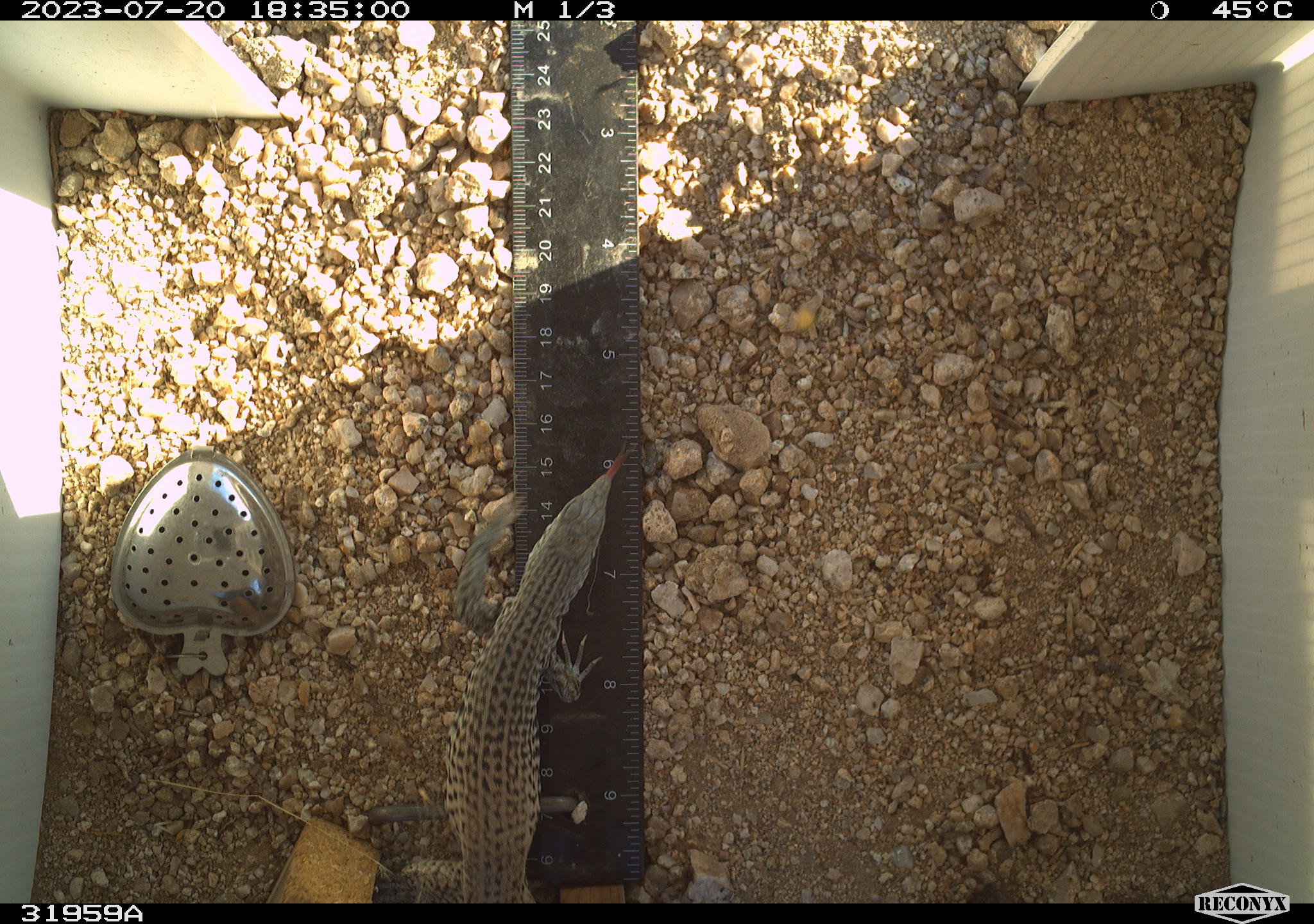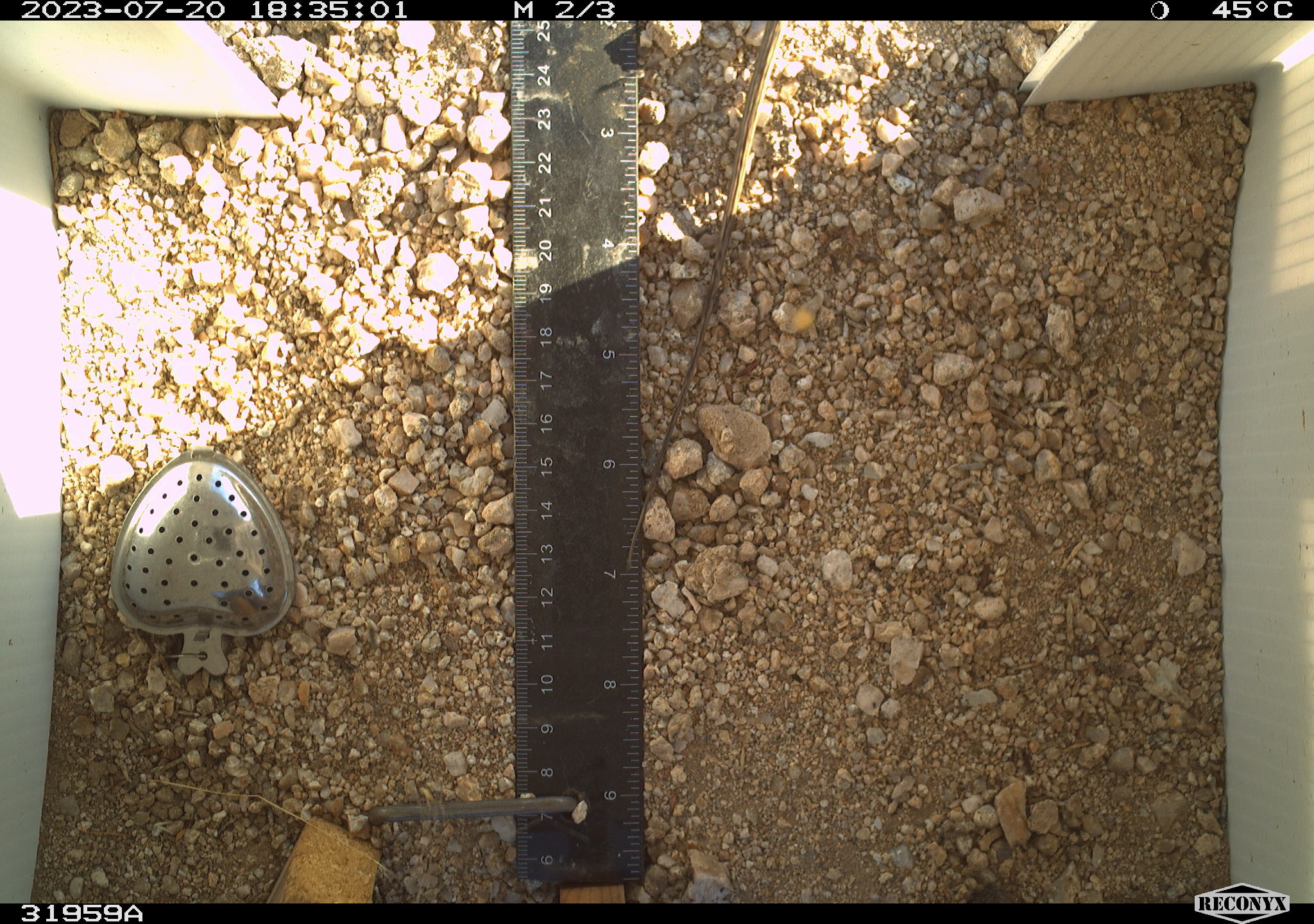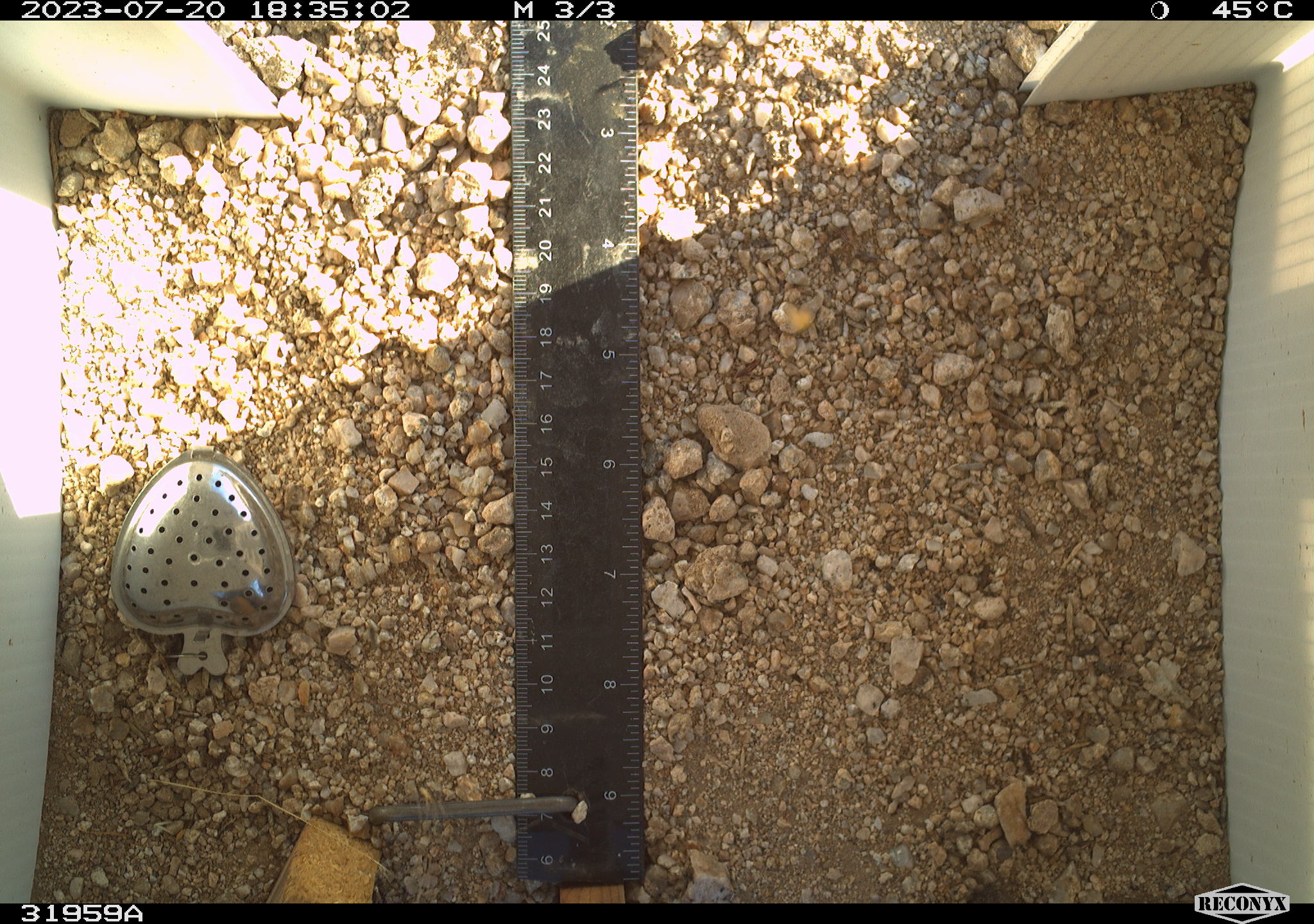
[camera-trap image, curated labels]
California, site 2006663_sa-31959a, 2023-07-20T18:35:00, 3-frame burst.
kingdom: Animalia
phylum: Chordata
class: Reptilia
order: Squamata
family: Teiidae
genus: Aspidoscelis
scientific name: Aspidoscelis tigris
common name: western whiptail